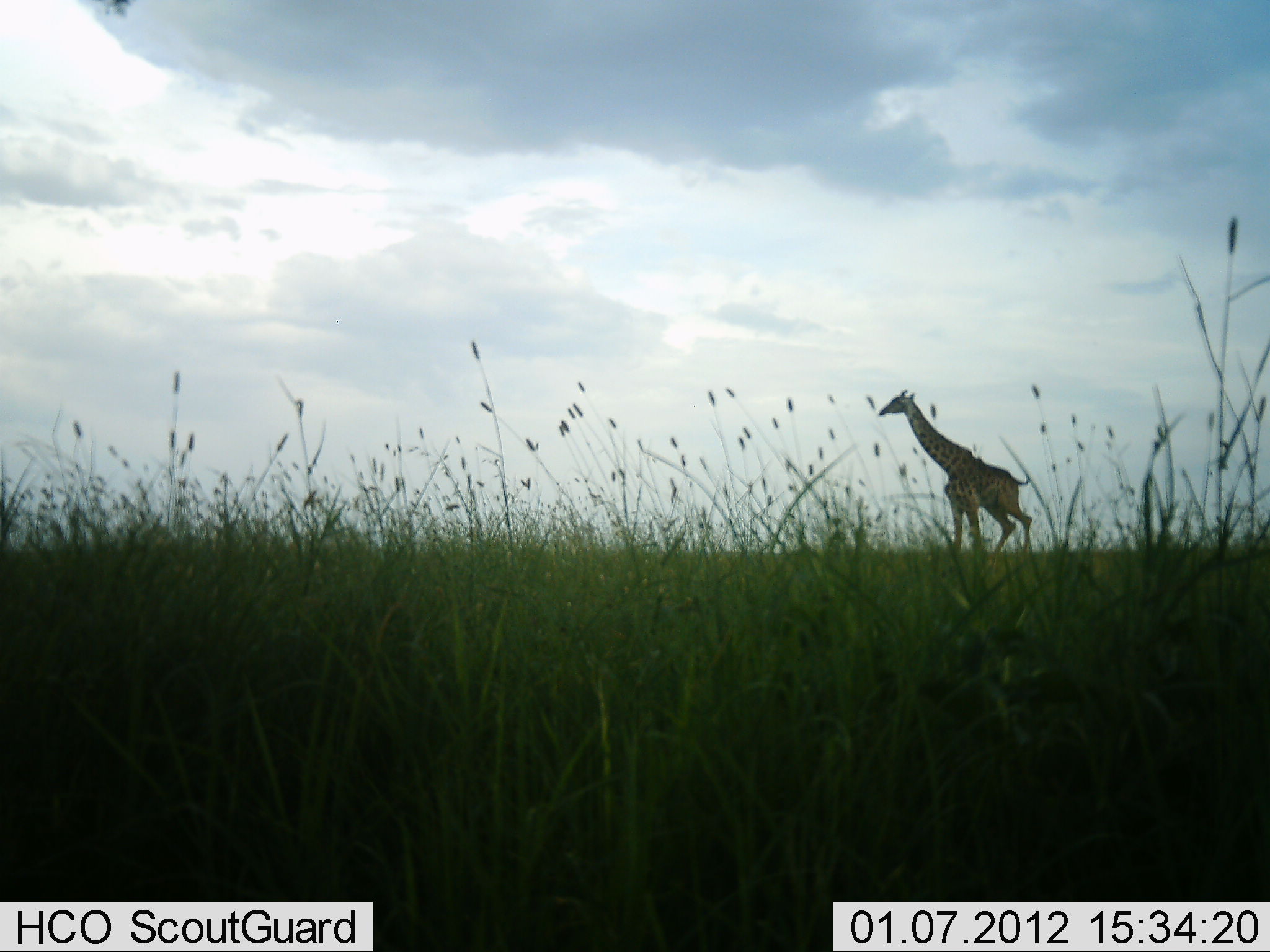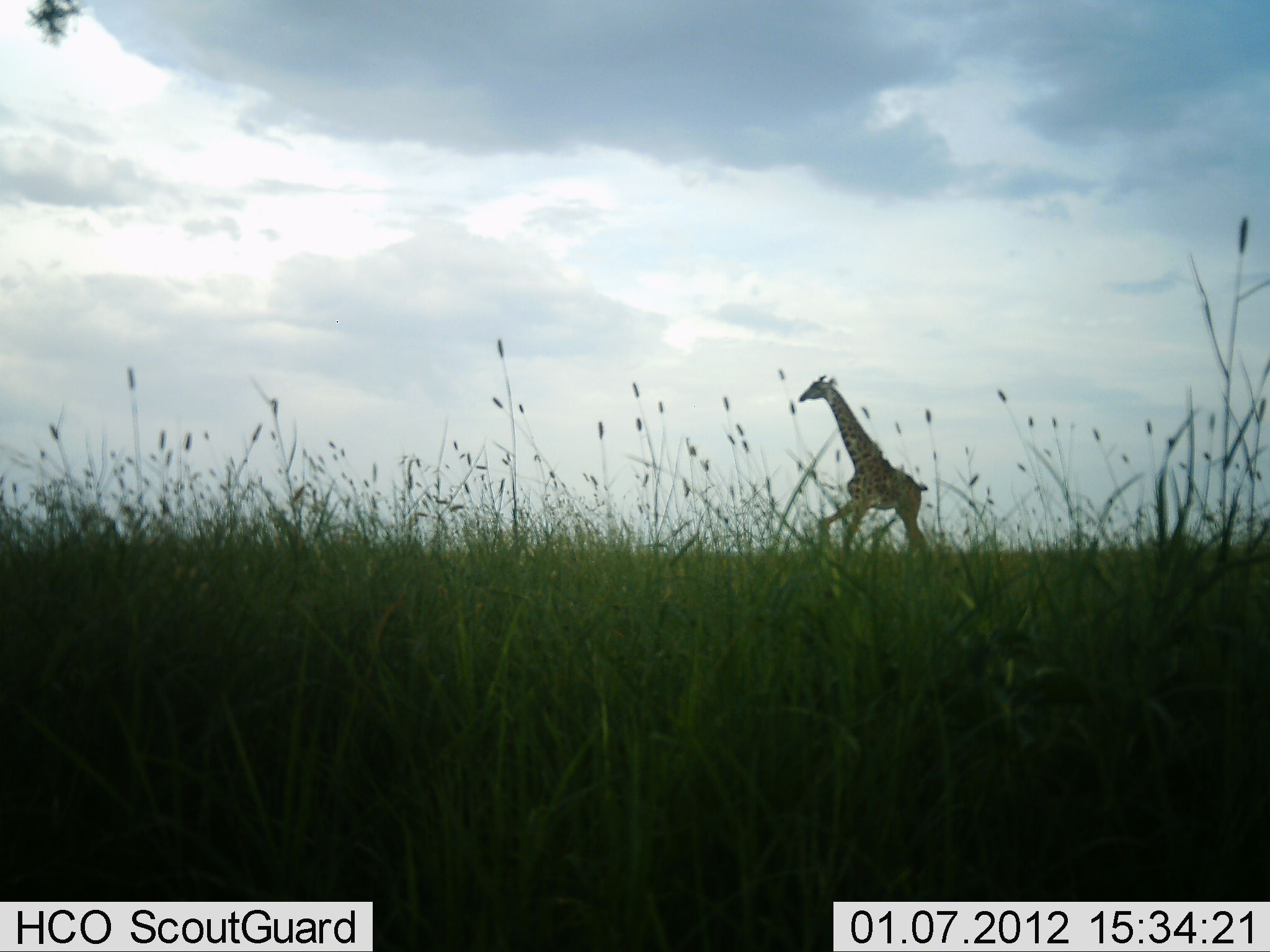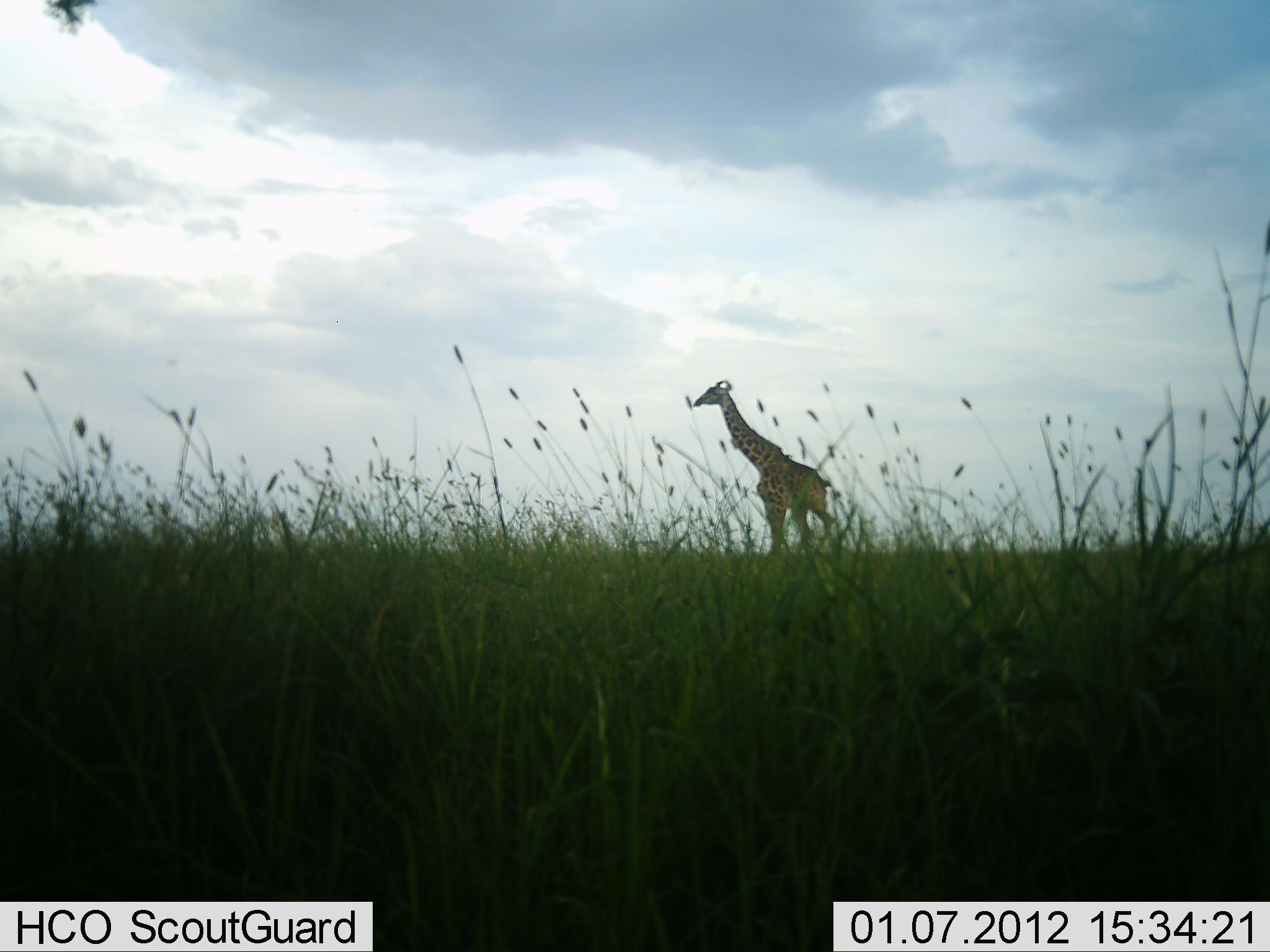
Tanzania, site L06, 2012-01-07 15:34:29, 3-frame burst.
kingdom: Animalia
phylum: Chordata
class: Mammalia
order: Artiodactyla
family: Giraffidae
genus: Giraffa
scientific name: Giraffa camelopardalis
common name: giraffe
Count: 1.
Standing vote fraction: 0%.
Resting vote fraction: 0%.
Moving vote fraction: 100%.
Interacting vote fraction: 0%.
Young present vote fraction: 0%.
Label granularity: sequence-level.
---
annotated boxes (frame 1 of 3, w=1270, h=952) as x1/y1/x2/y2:
animal: 877/384/1032/568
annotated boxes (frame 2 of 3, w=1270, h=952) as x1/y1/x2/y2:
animal: 797/372/934/575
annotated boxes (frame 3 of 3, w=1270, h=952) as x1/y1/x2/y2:
animal: 691/379/836/576